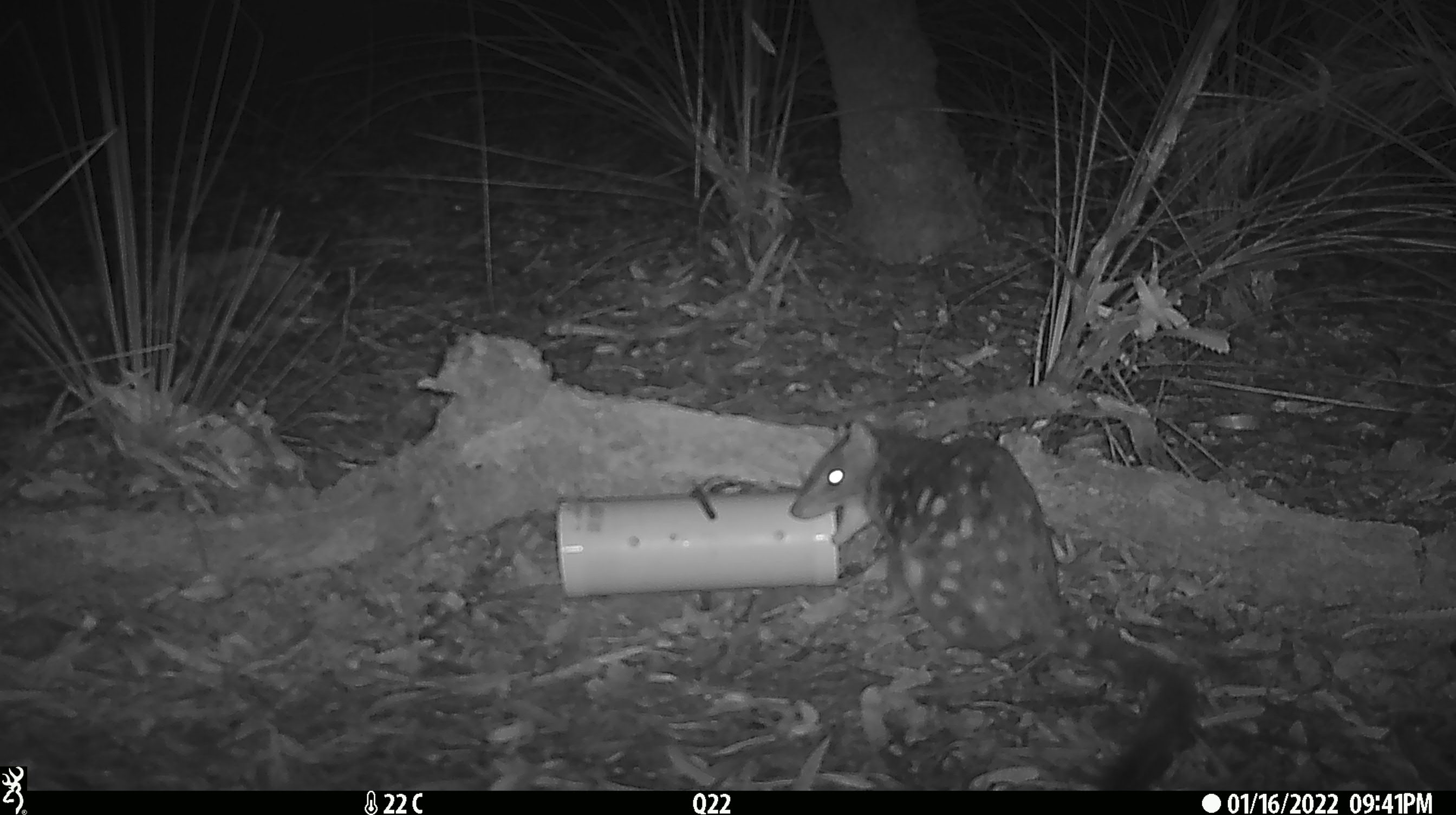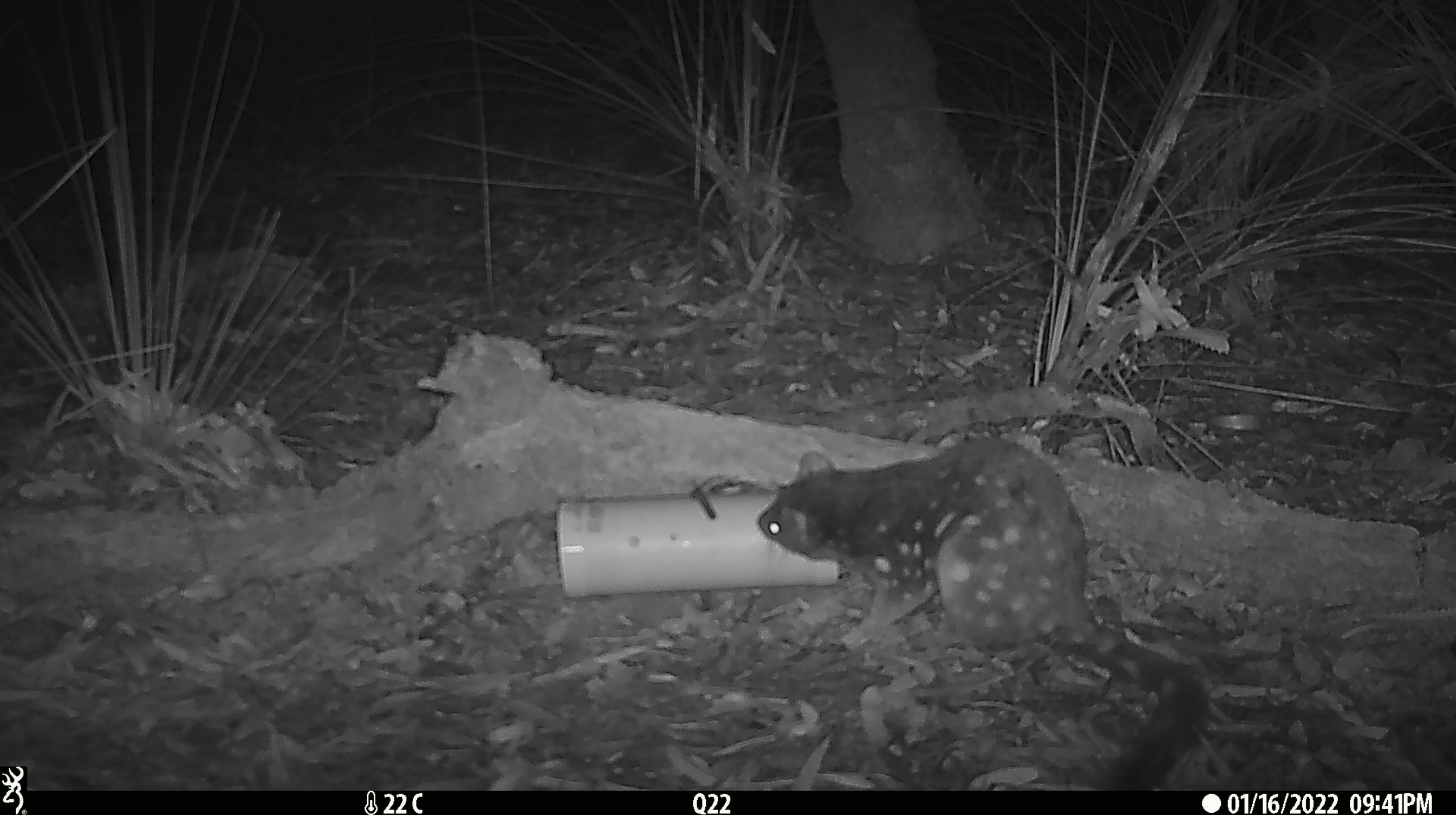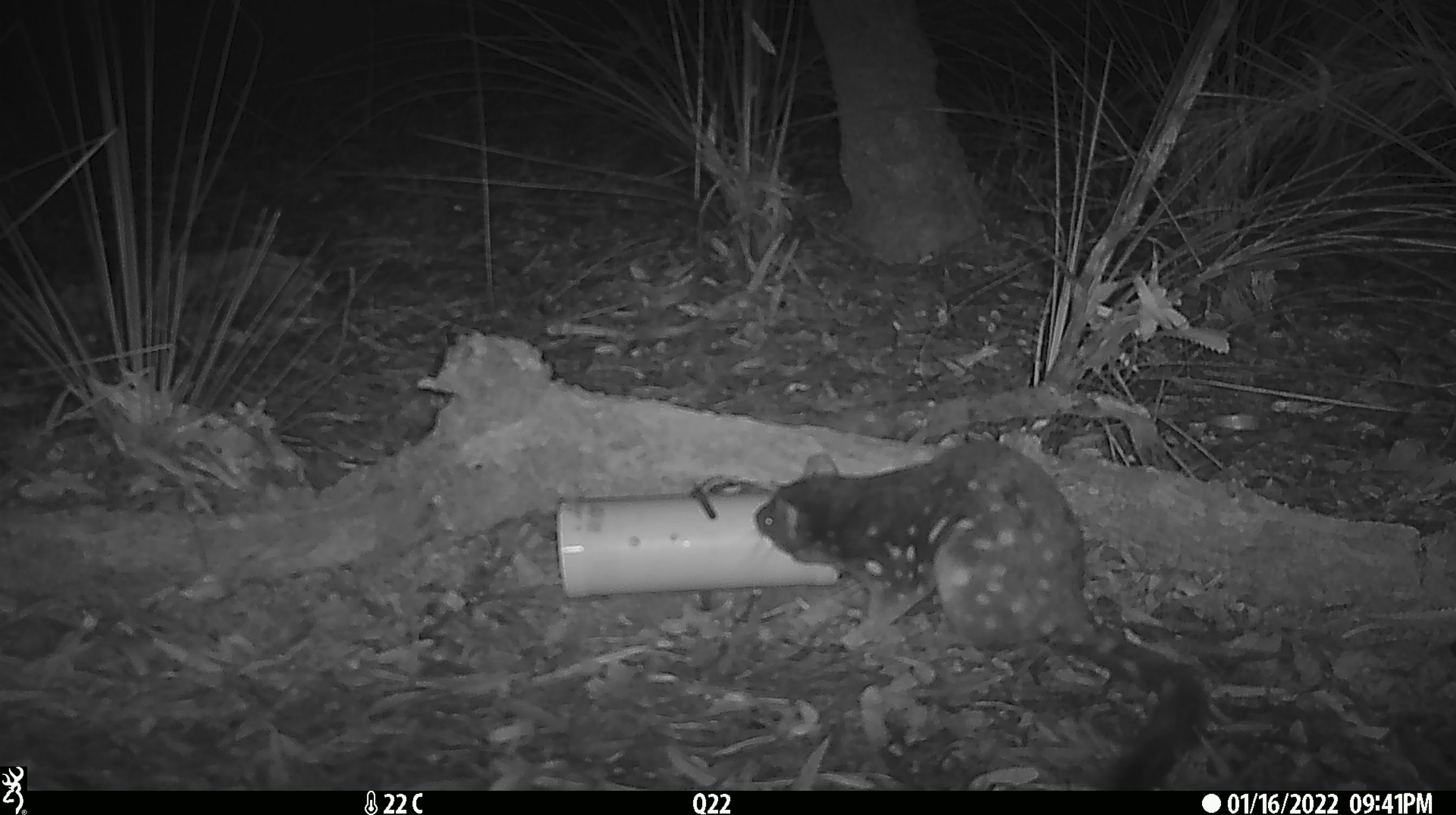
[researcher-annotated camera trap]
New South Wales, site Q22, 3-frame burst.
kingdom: Animalia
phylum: Chordata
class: Mammalia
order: Dasyuromorphia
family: Dasyuridae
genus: Dasyurus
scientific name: Dasyurus maculatus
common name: spotted-tailed quoll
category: quoll